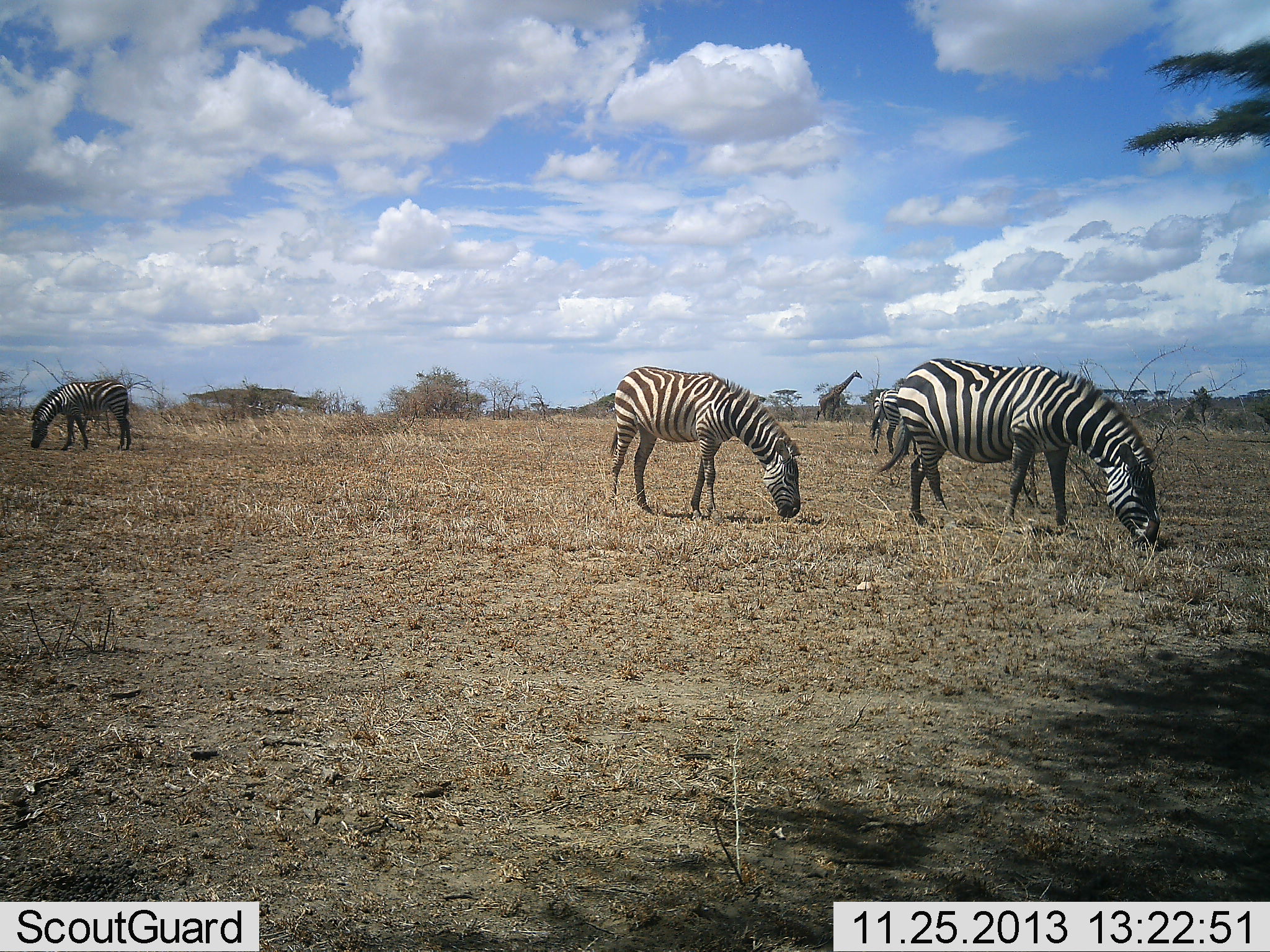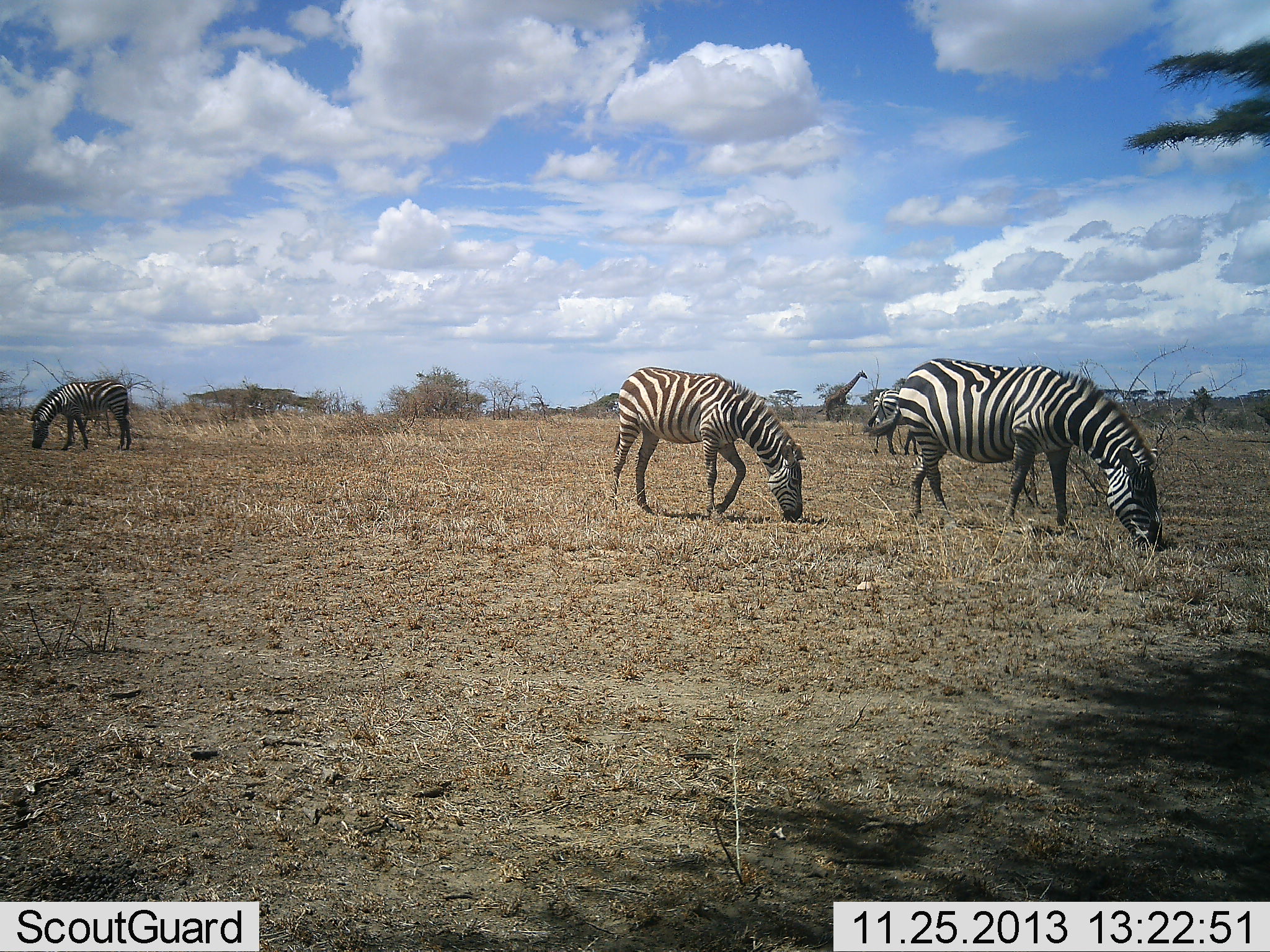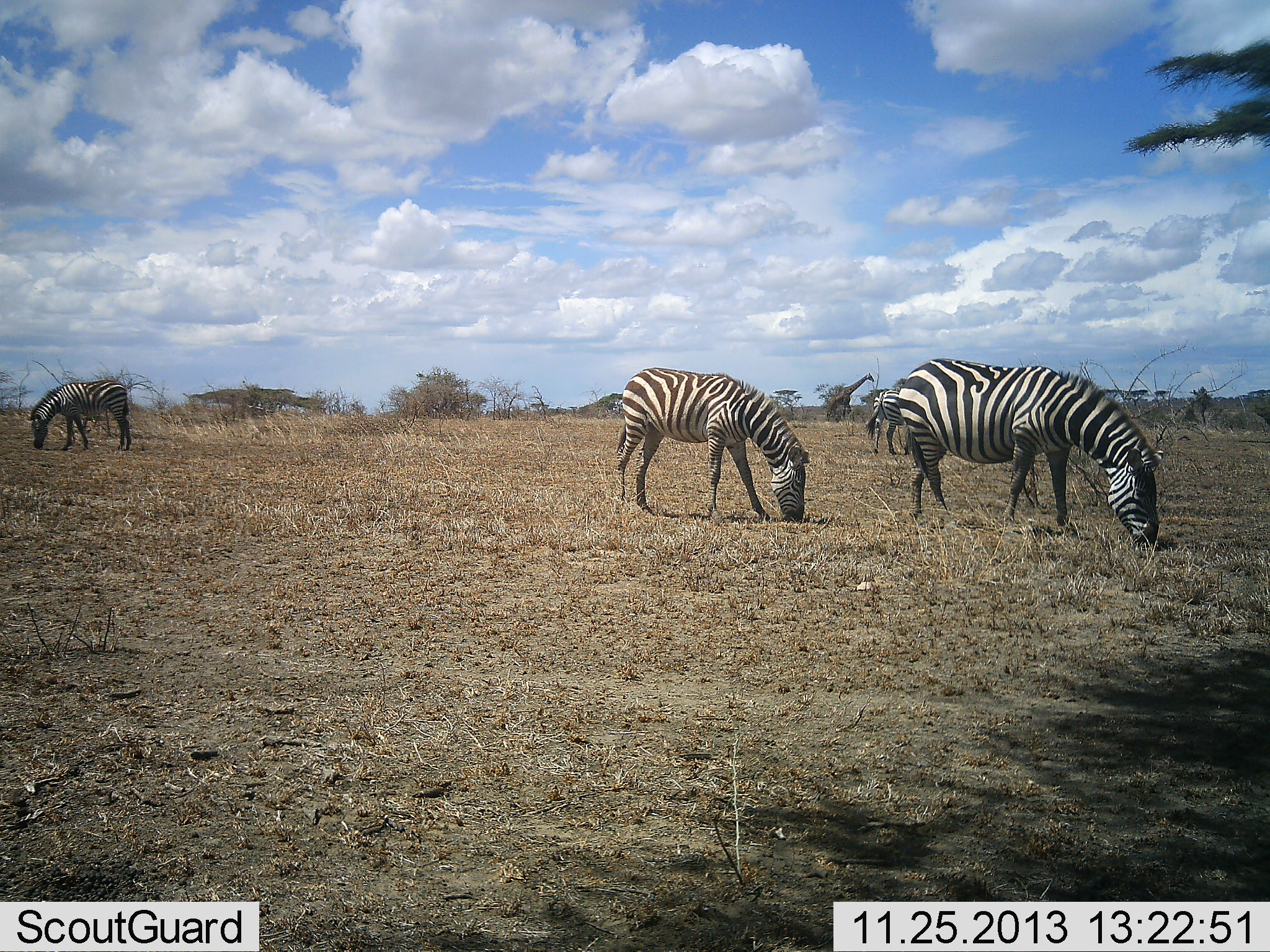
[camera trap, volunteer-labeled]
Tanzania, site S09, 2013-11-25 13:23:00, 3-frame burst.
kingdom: Animalia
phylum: Chordata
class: Mammalia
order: Artiodactyla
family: Giraffidae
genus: Giraffa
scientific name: Giraffa camelopardalis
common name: giraffe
Giraffe (Giraffa camelopardalis), count 1. Behavior (volunteer vote fractions): standing 10%, resting 0%, moving 90%, interacting 0%. Young present (vote fraction): 0%. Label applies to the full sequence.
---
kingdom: Animalia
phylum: Chordata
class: Mammalia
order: Perissodactyla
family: Equidae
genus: Equus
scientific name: Equus quagga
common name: plains zebra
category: zebra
Zebra (plains zebra) (Equus quagga), count 4. Behavior (volunteer vote fractions): standing 36%, resting 0%, moving 18%, interacting 0%. Young present (vote fraction): 0%. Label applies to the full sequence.